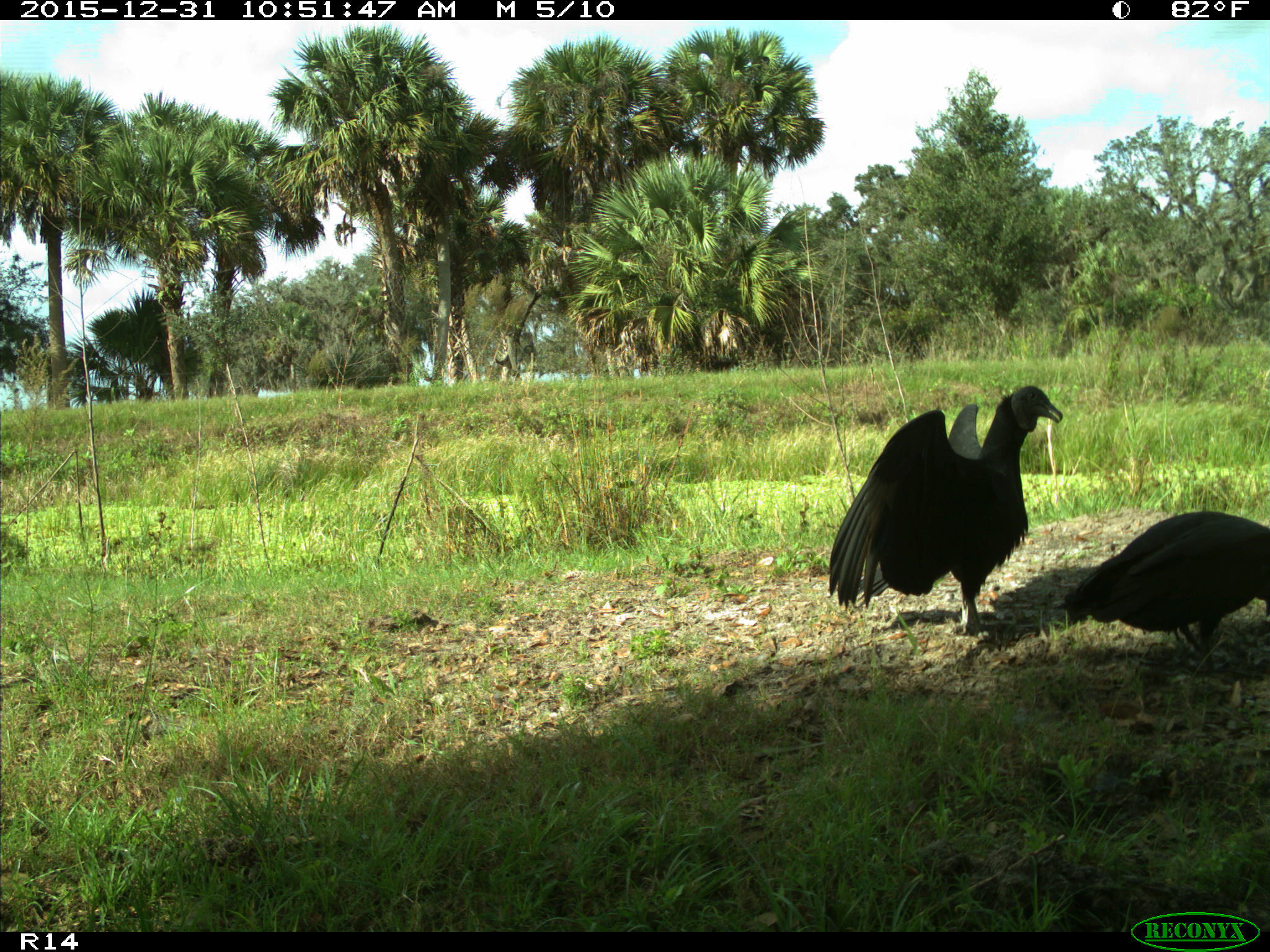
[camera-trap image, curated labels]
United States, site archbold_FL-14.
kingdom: Animalia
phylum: Chordata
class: Aves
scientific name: Aves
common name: birds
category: unidentified bird